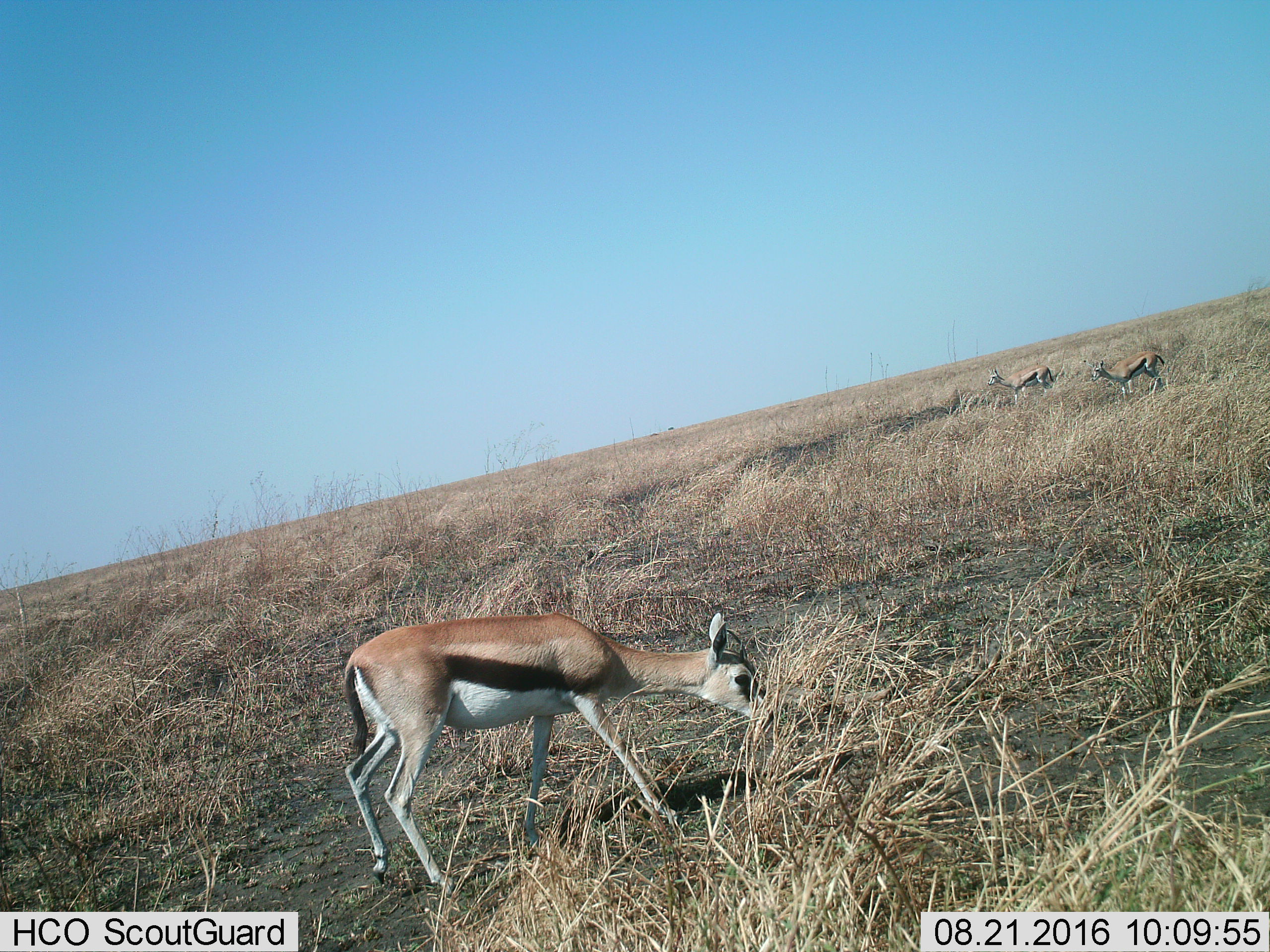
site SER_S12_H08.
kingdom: Animalia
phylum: Chordata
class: Mammalia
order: Artiodactyla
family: Bovidae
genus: Eudorcas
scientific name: Eudorcas thomsonii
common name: thomson's gazelle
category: gazellethomsons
Gazellethomsons (thomson's gazelle) (Eudorcas thomsonii), count 3. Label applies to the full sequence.